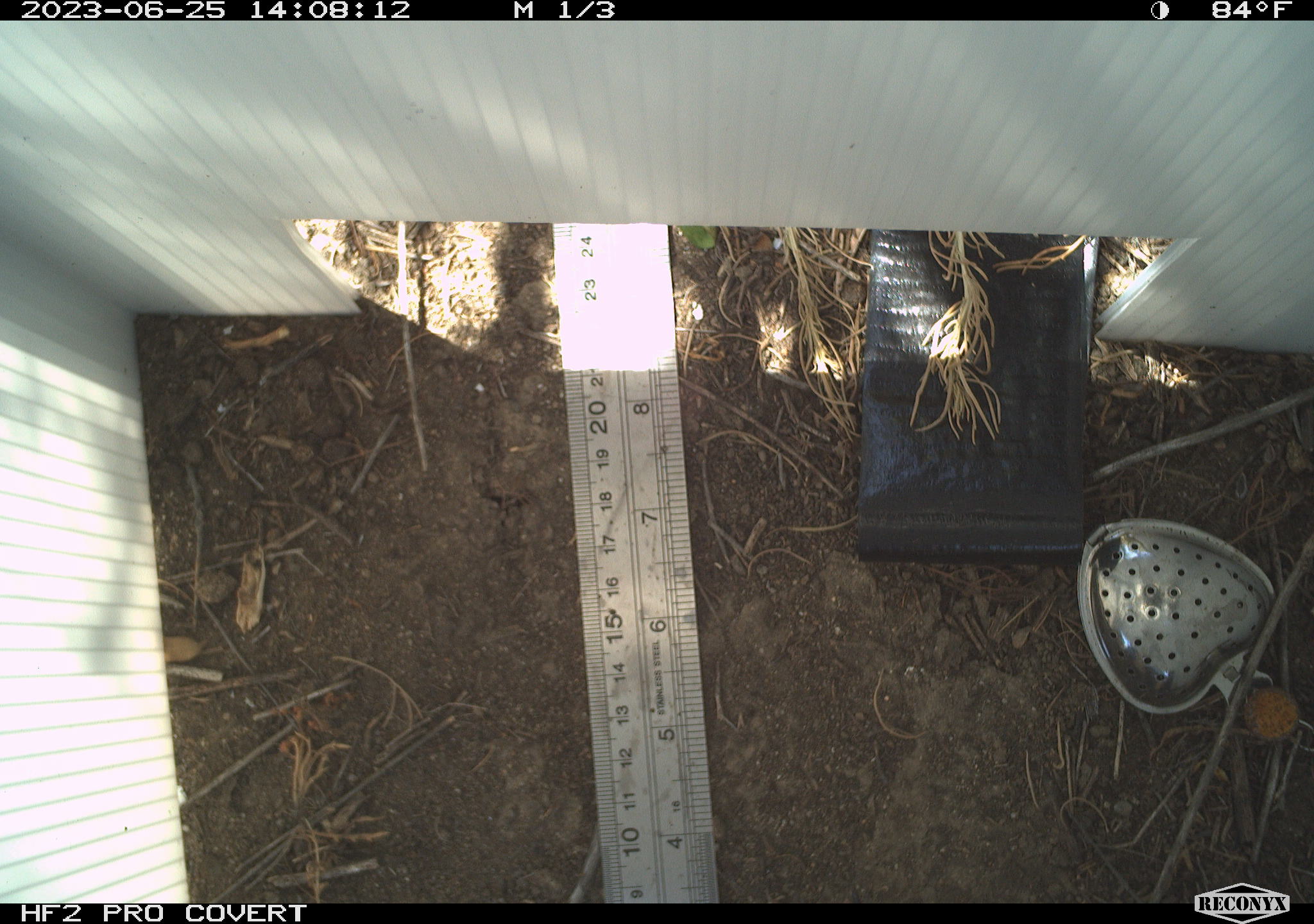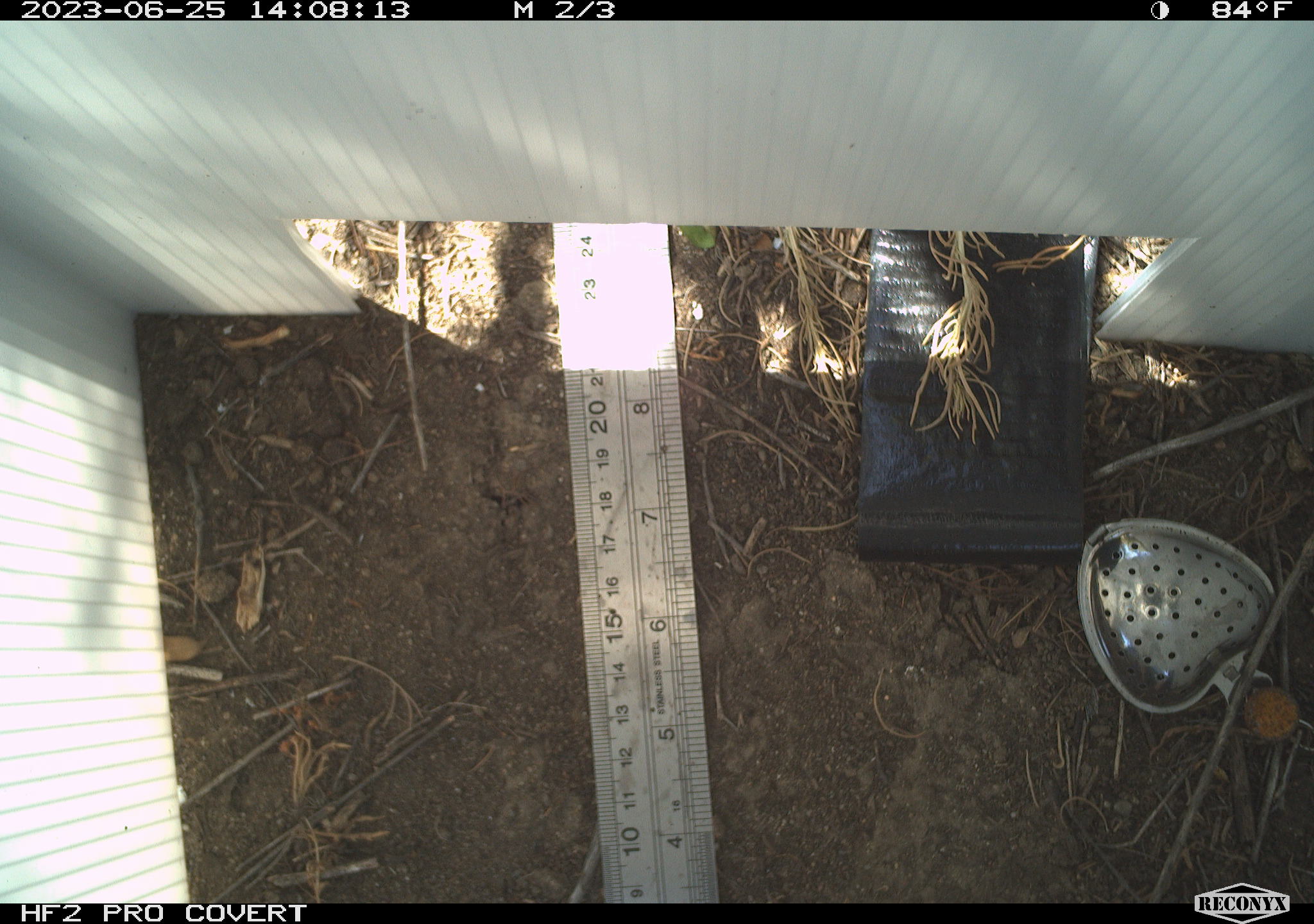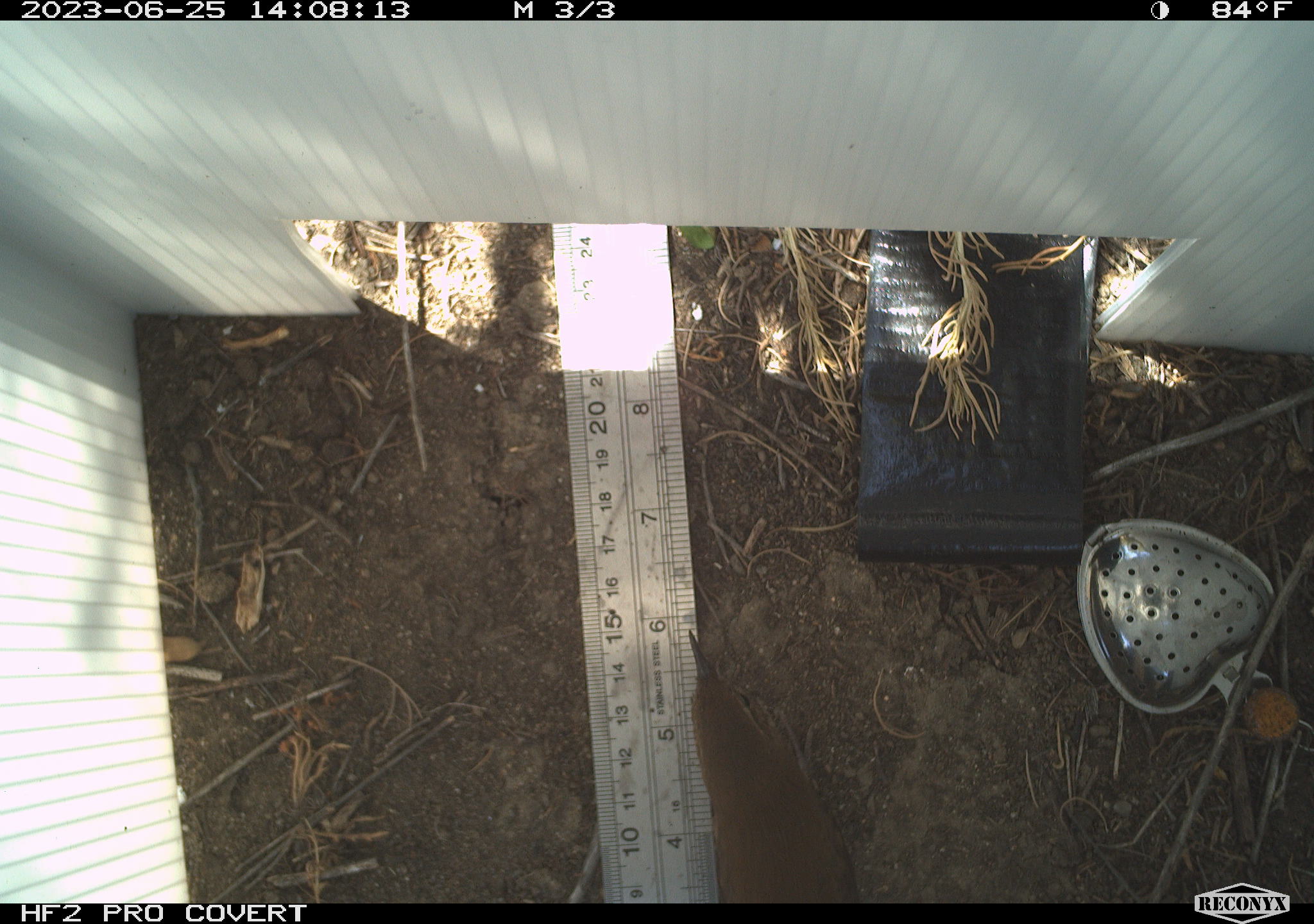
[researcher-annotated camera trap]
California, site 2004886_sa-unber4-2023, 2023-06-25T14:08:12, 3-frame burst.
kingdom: Animalia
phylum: Chordata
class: Aves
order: Passeriformes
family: Troglodytidae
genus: Troglodytes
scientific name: Troglodytes aedon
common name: house wren